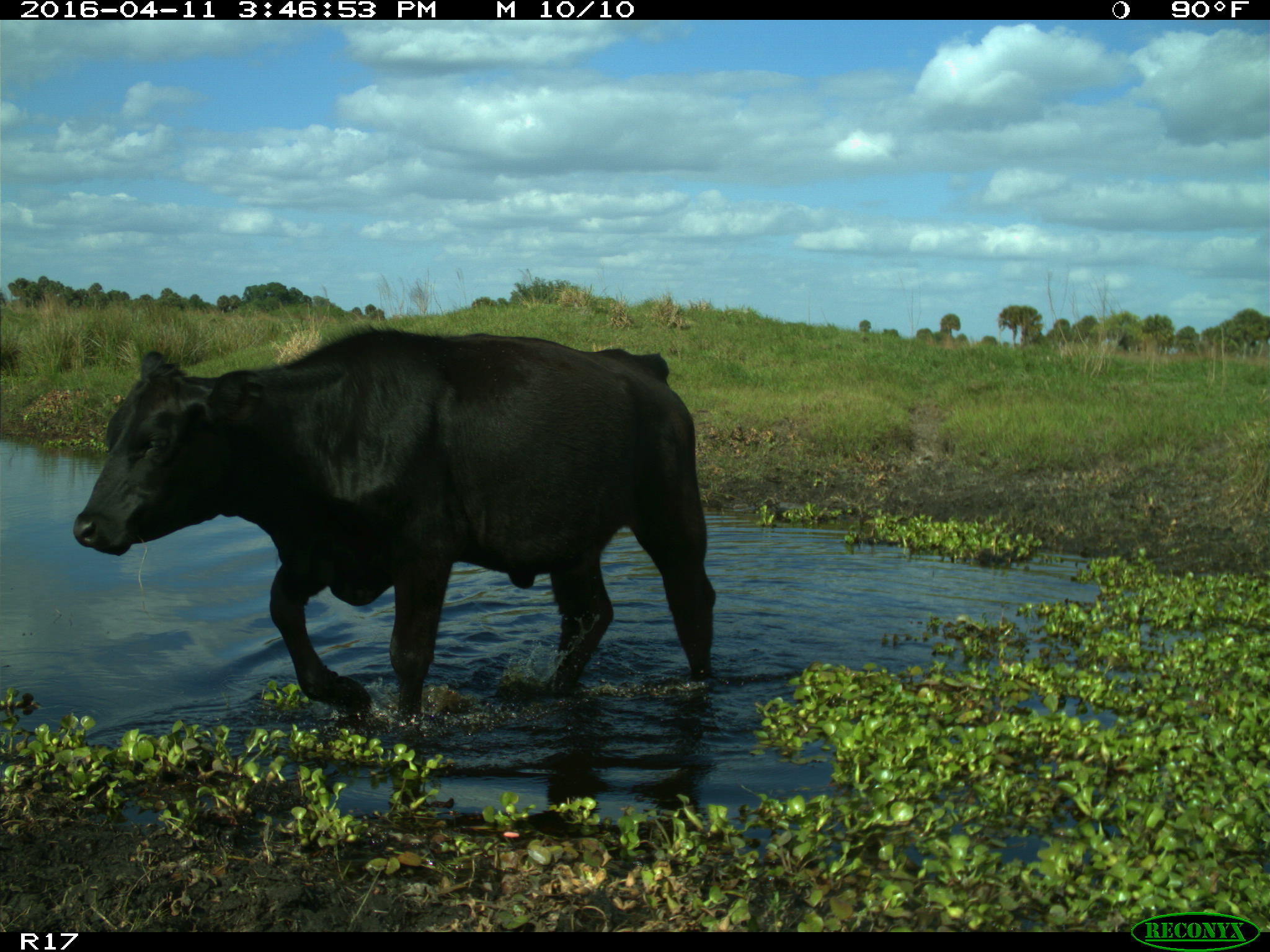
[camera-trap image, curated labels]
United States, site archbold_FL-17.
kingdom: Animalia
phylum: Chordata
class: Mammalia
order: Artiodactyla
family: Bovidae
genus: Bos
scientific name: Bos taurus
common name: domestic cow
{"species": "Bos taurus (domestic cow)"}